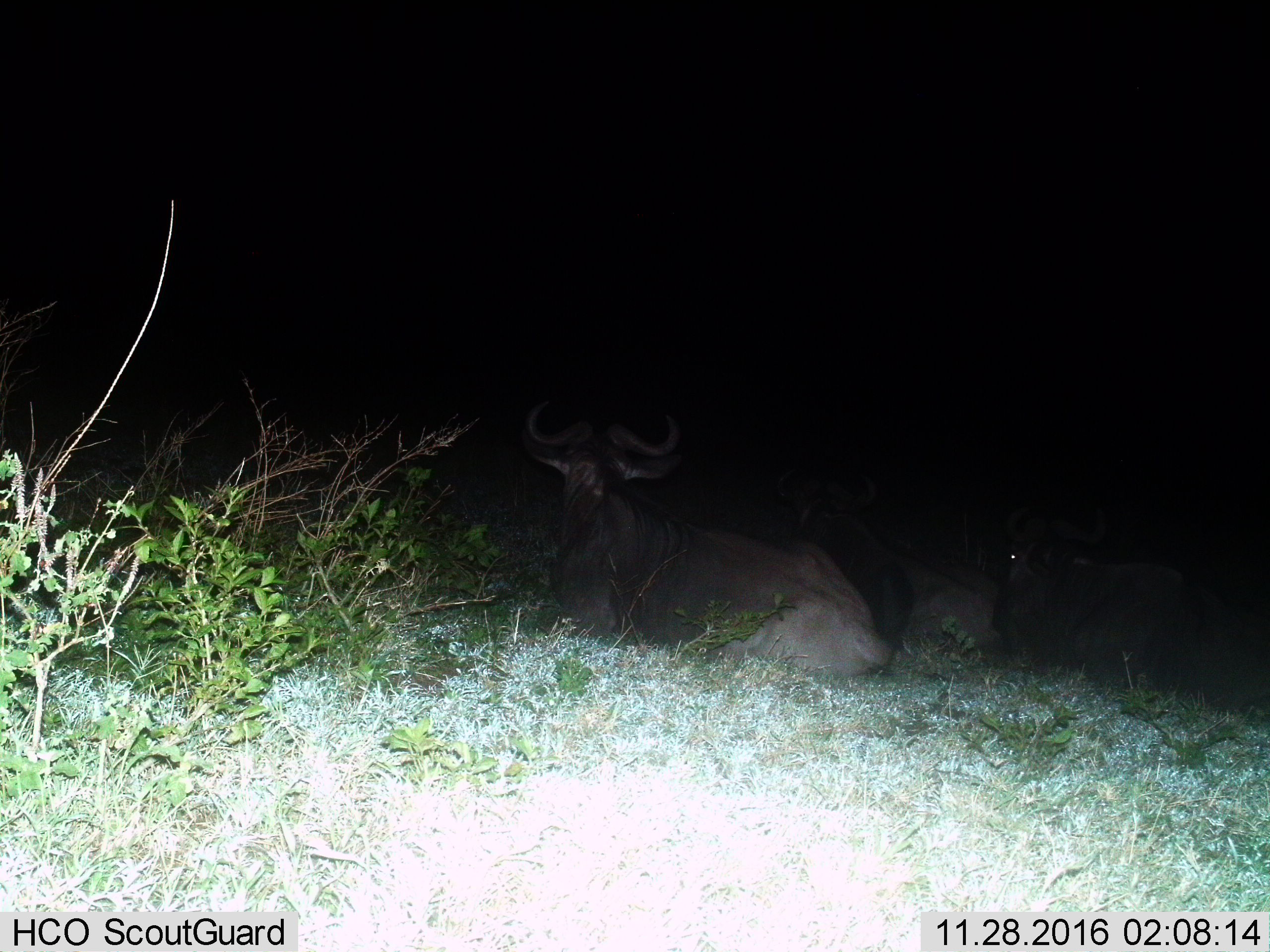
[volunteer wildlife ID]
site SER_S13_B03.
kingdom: Animalia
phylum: Chordata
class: Mammalia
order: Artiodactyla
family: Bovidae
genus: Connochaetes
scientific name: Connochaetes taurinus taurinus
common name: blue wildebeest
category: wildebeestblue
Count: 3.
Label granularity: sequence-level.